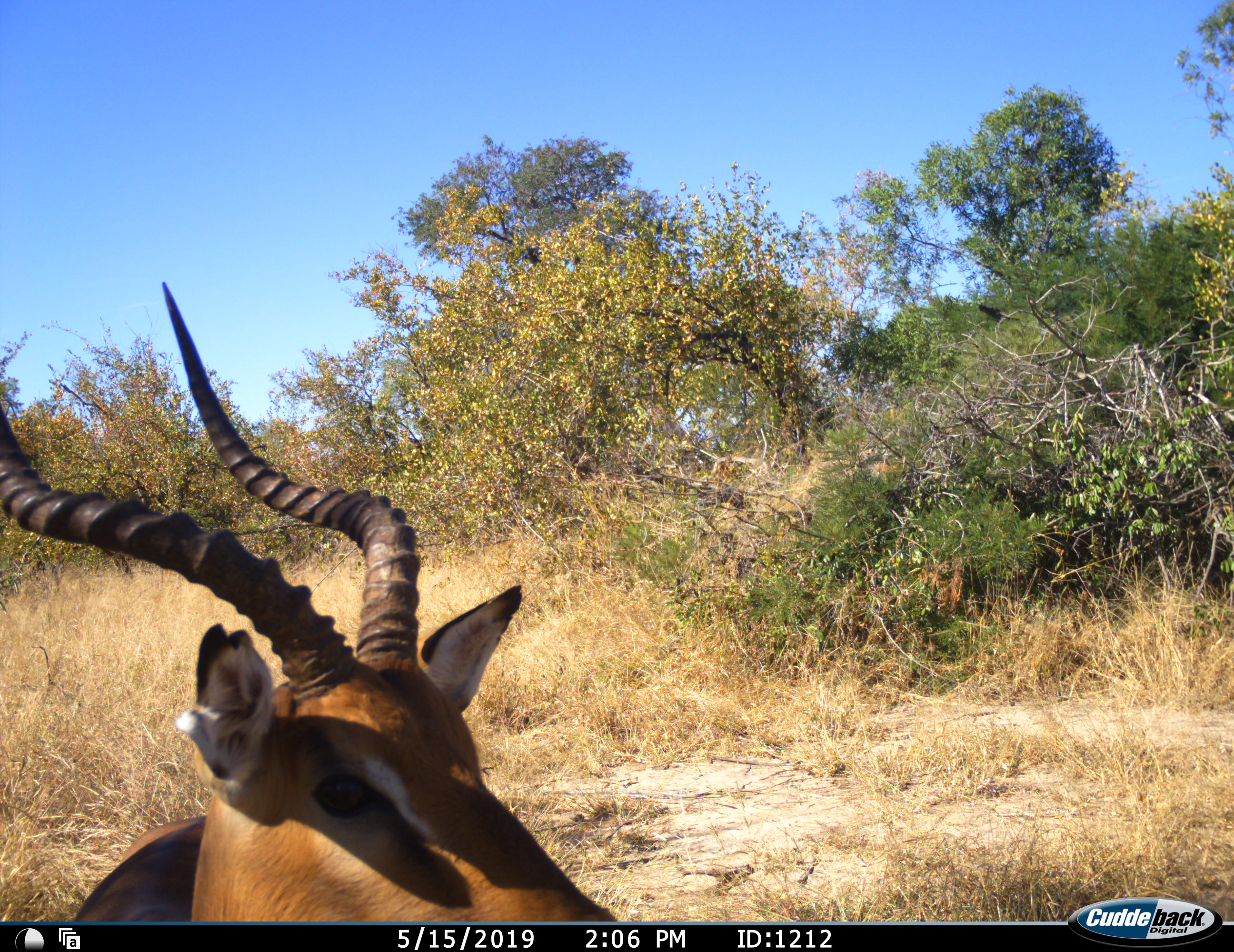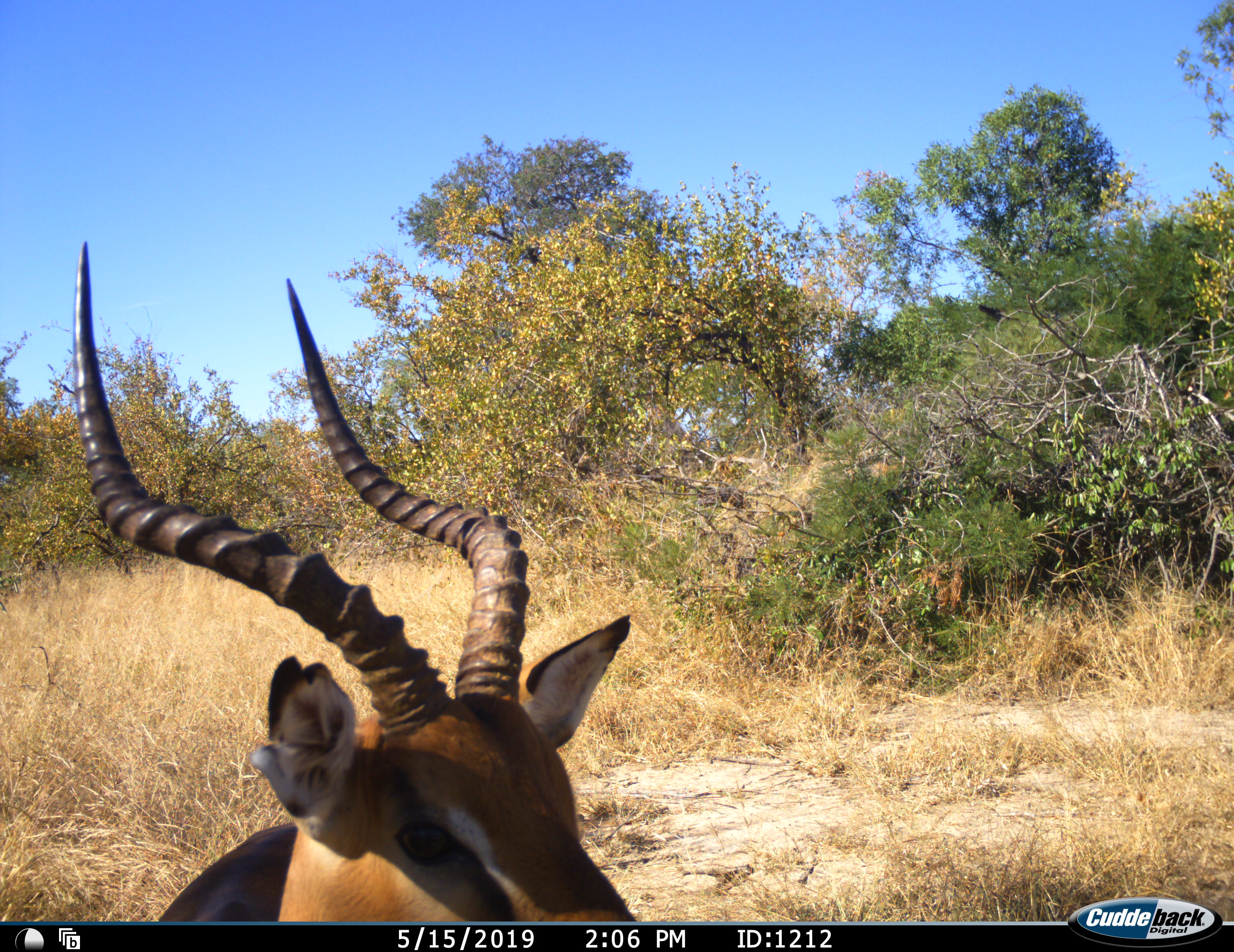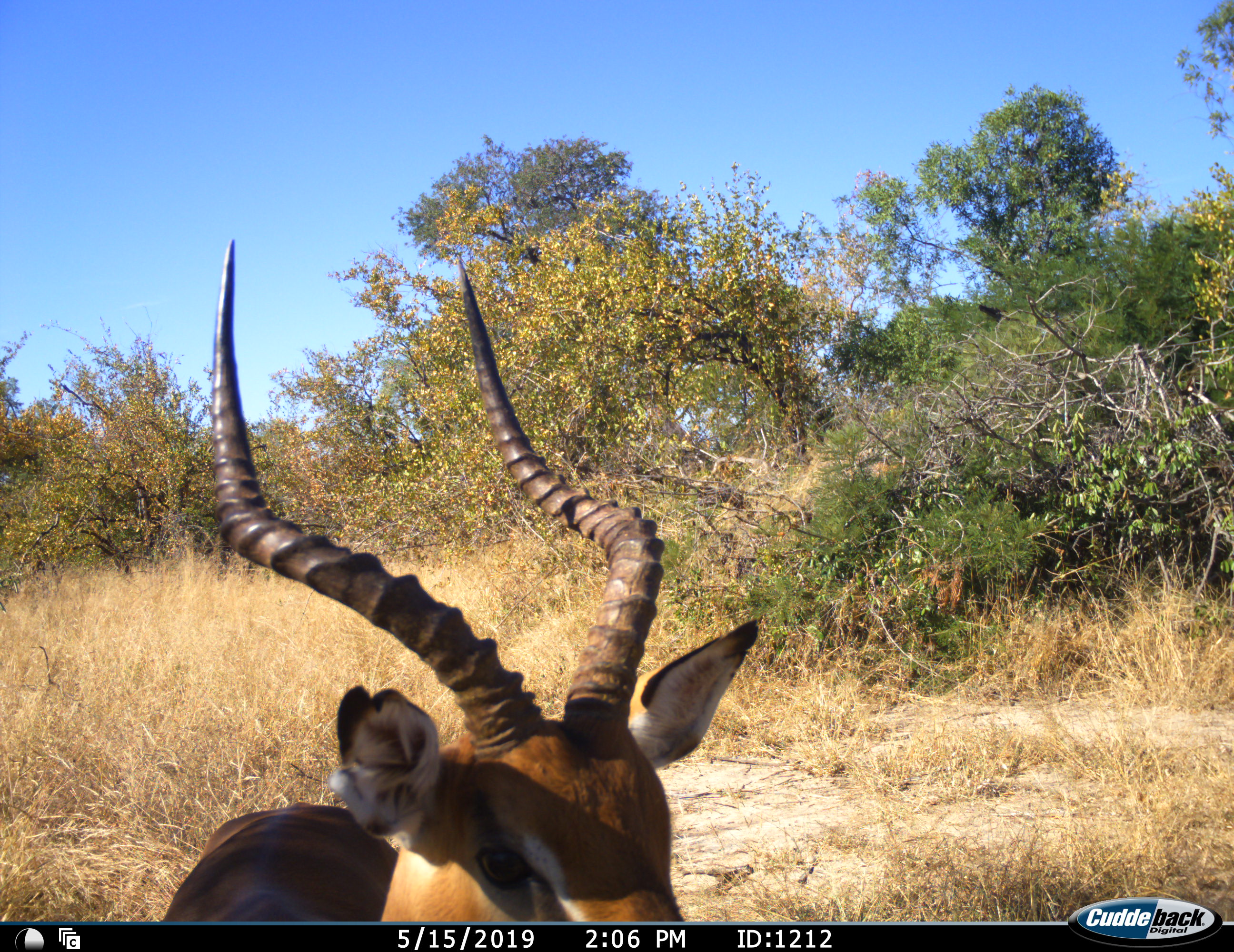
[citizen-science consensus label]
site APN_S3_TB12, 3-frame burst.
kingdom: Animalia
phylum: Chordata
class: Mammalia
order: Artiodactyla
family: Bovidae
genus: Aepyceros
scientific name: Aepyceros melampus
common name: impala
Impala (Aepyceros melampus), count 1. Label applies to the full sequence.